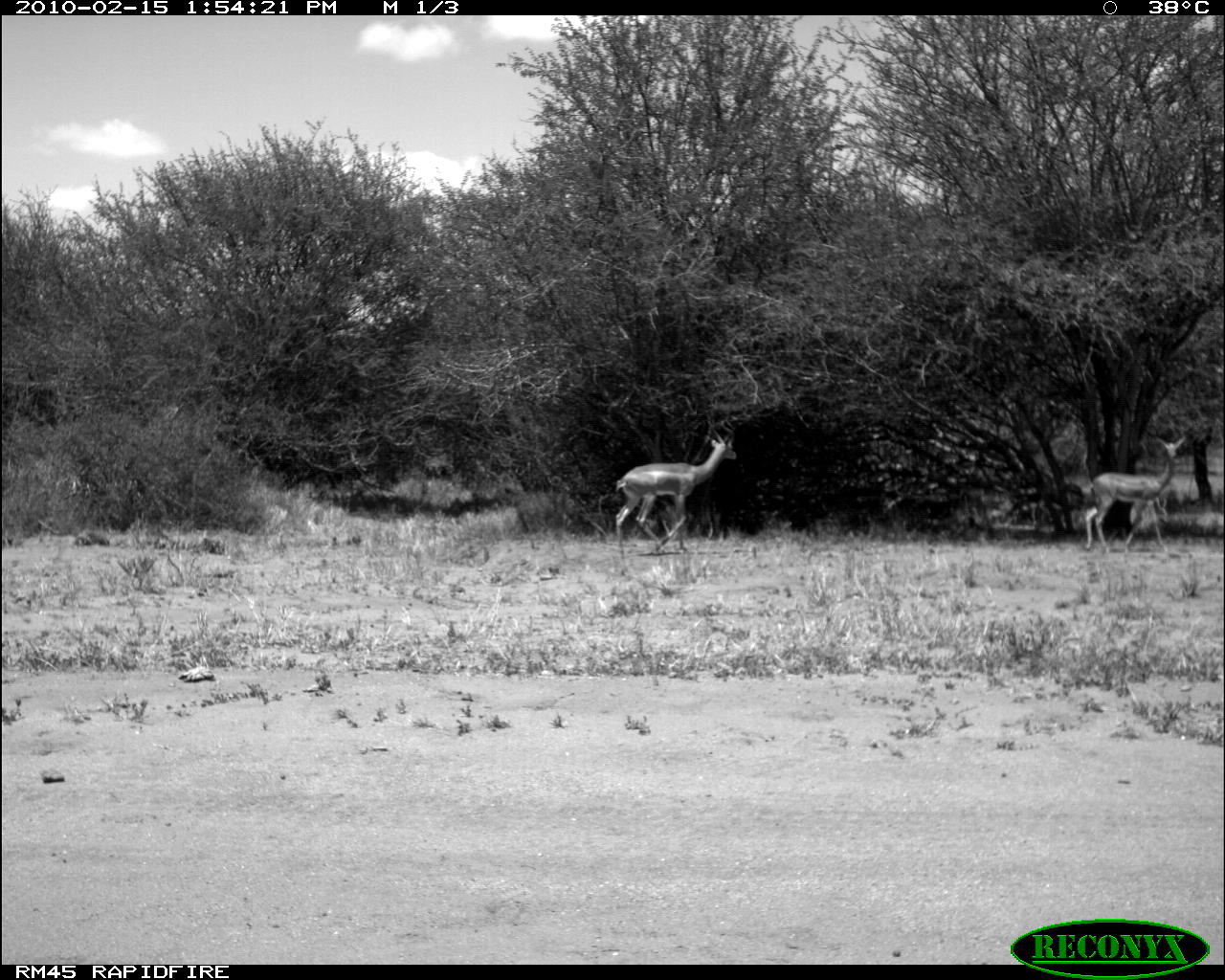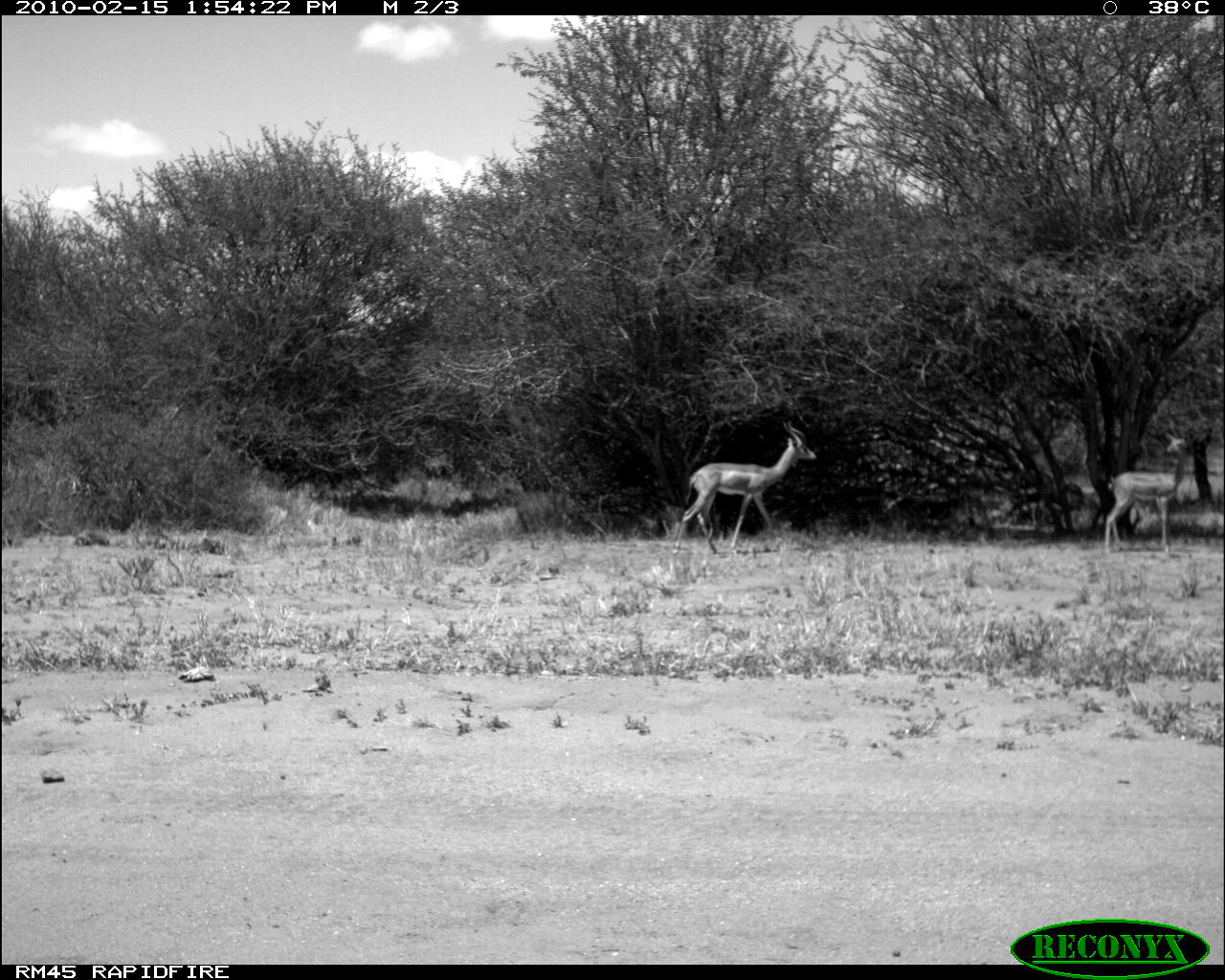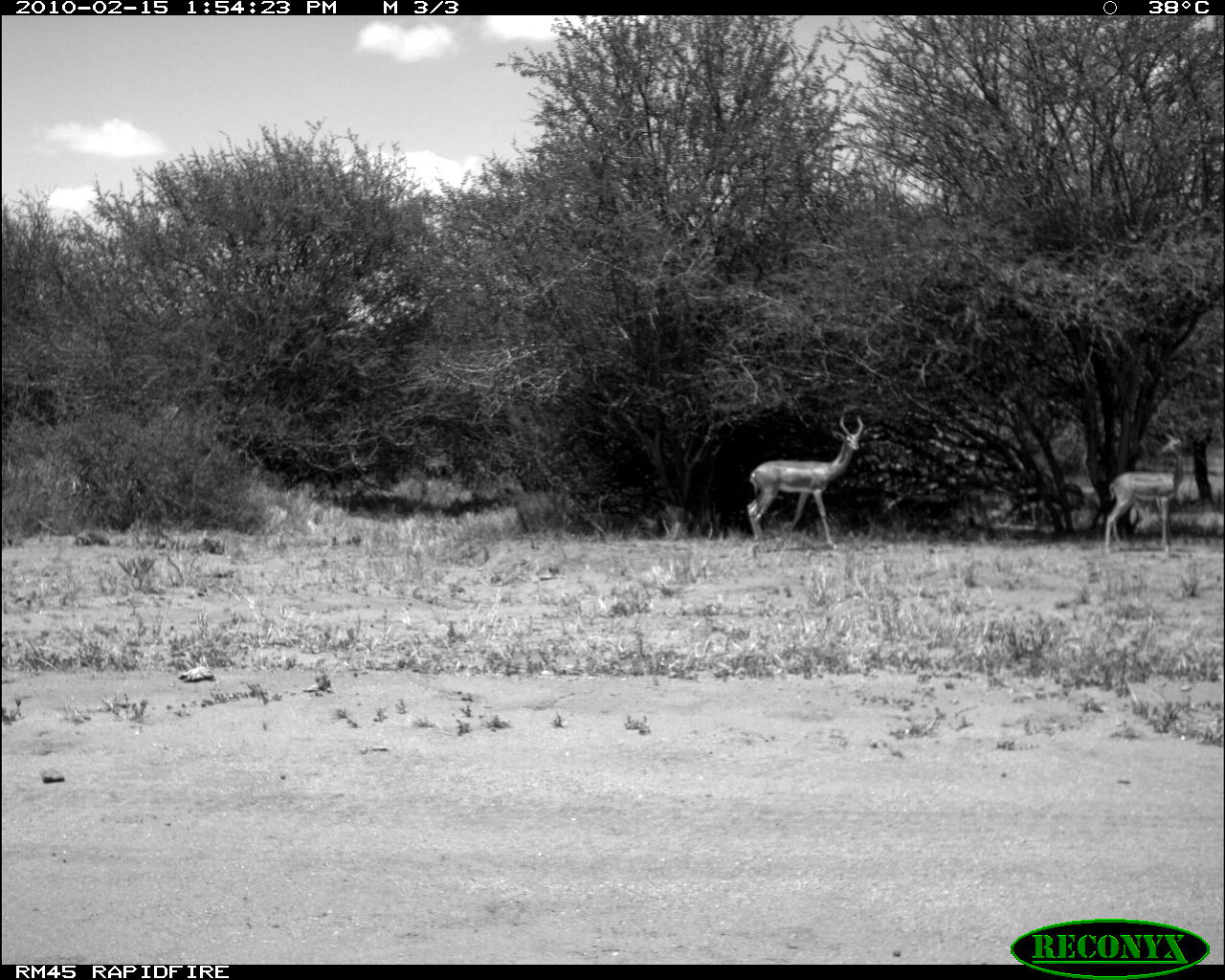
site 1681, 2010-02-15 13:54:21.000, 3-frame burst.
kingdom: Animalia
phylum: Chordata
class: Mammalia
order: Artiodactyla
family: Bovidae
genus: Litocranius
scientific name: Litocranius walleri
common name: gerenuk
Litocranius walleri (gerenuk), count 2.